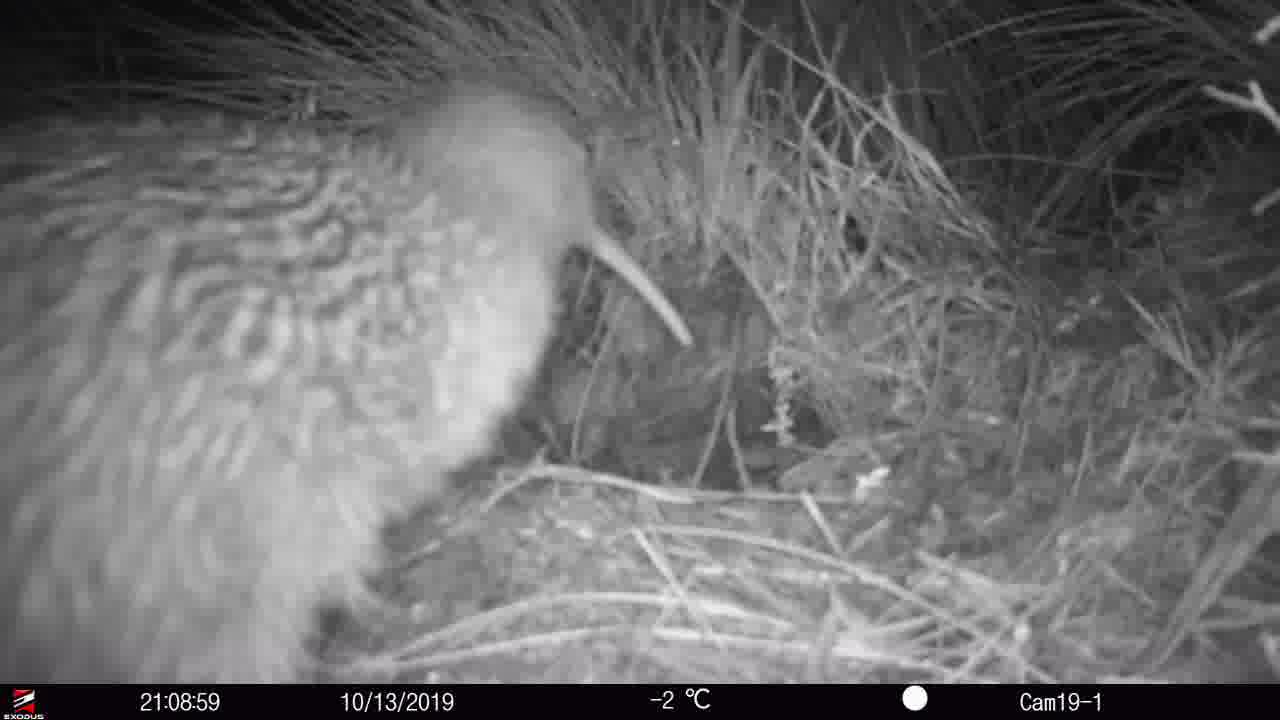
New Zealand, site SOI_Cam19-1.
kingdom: Animalia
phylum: Chordata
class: Aves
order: Apterygiformes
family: Apterygidae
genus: Apteryx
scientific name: Apteryx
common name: kiwi